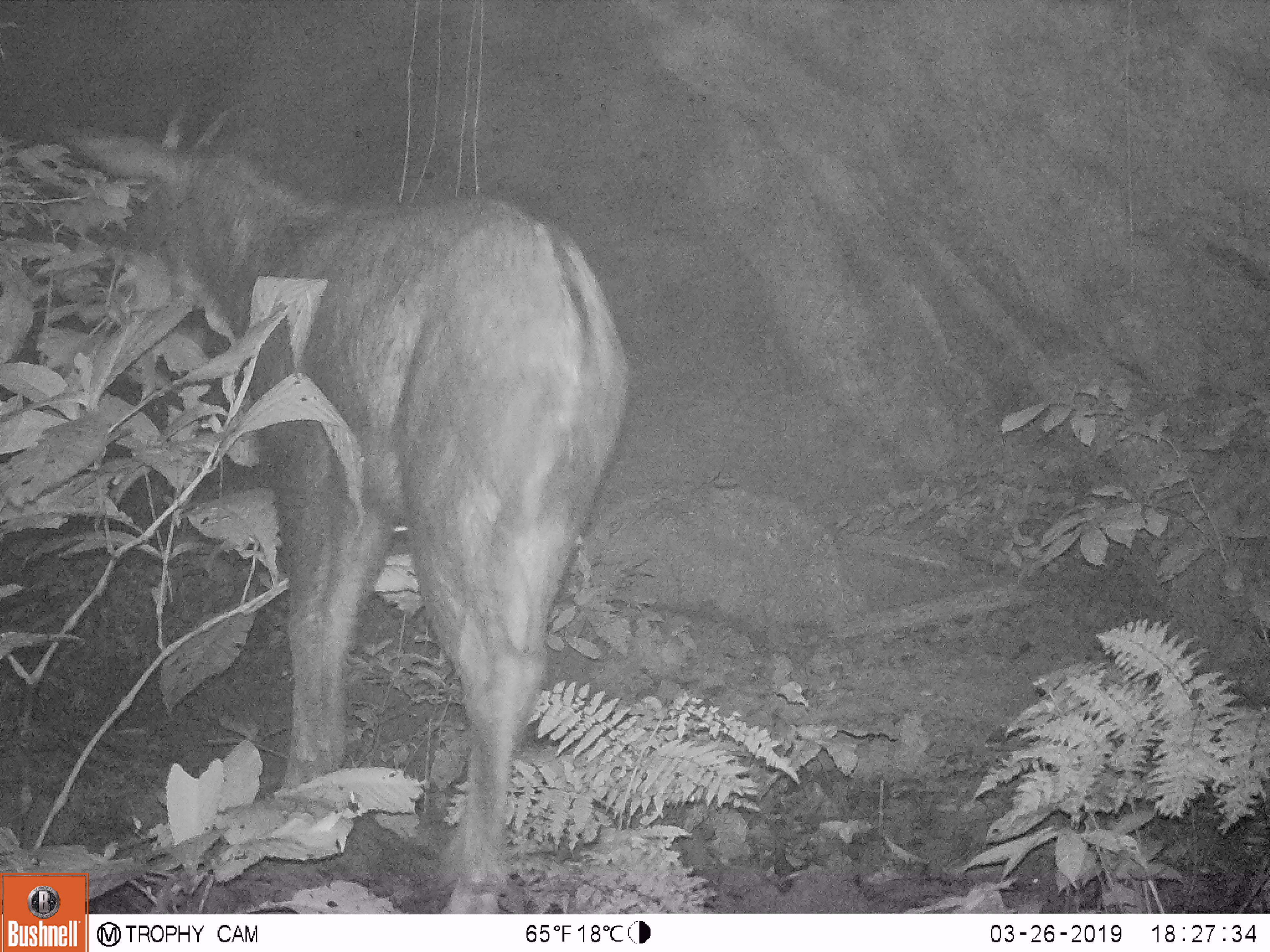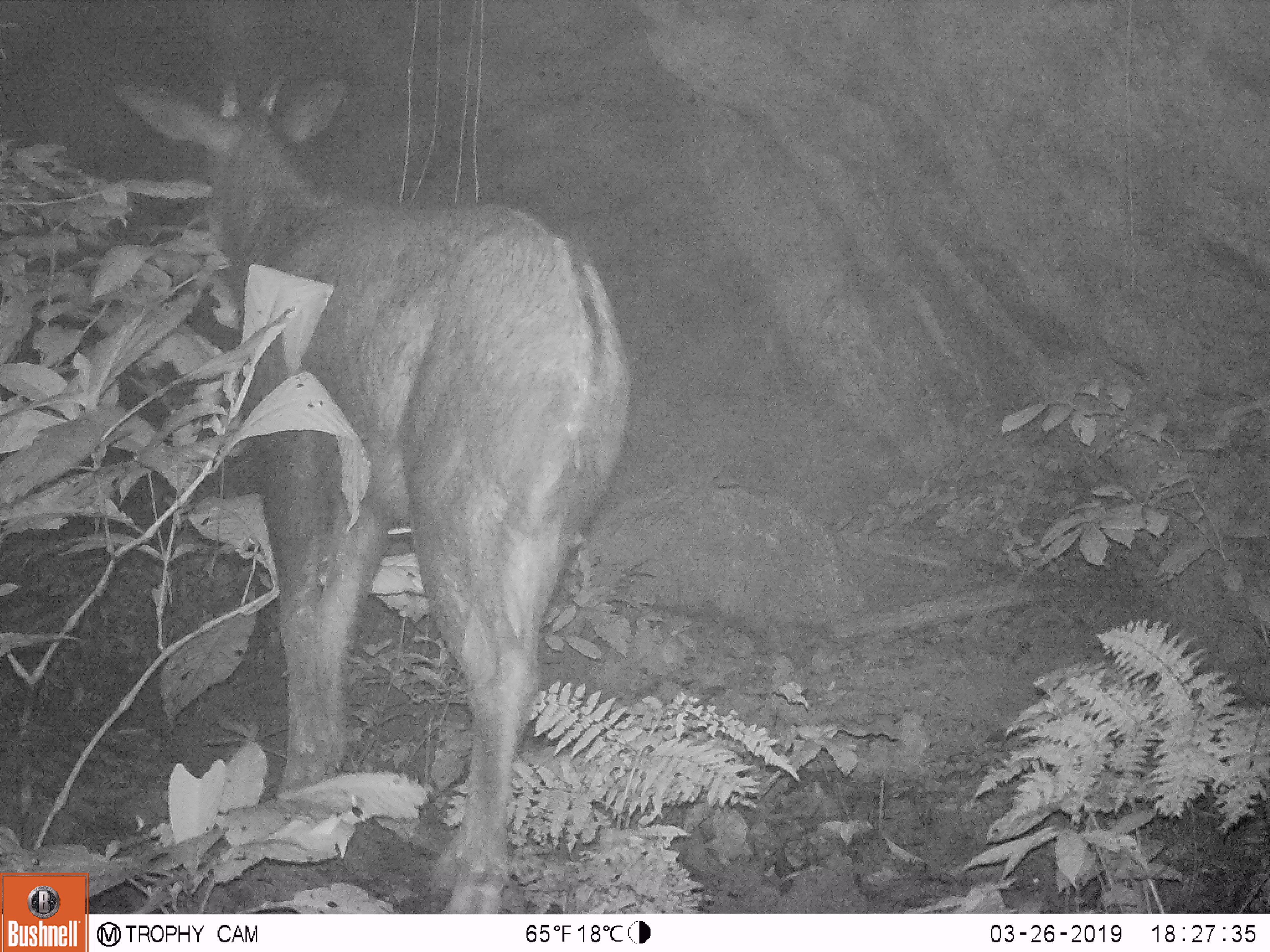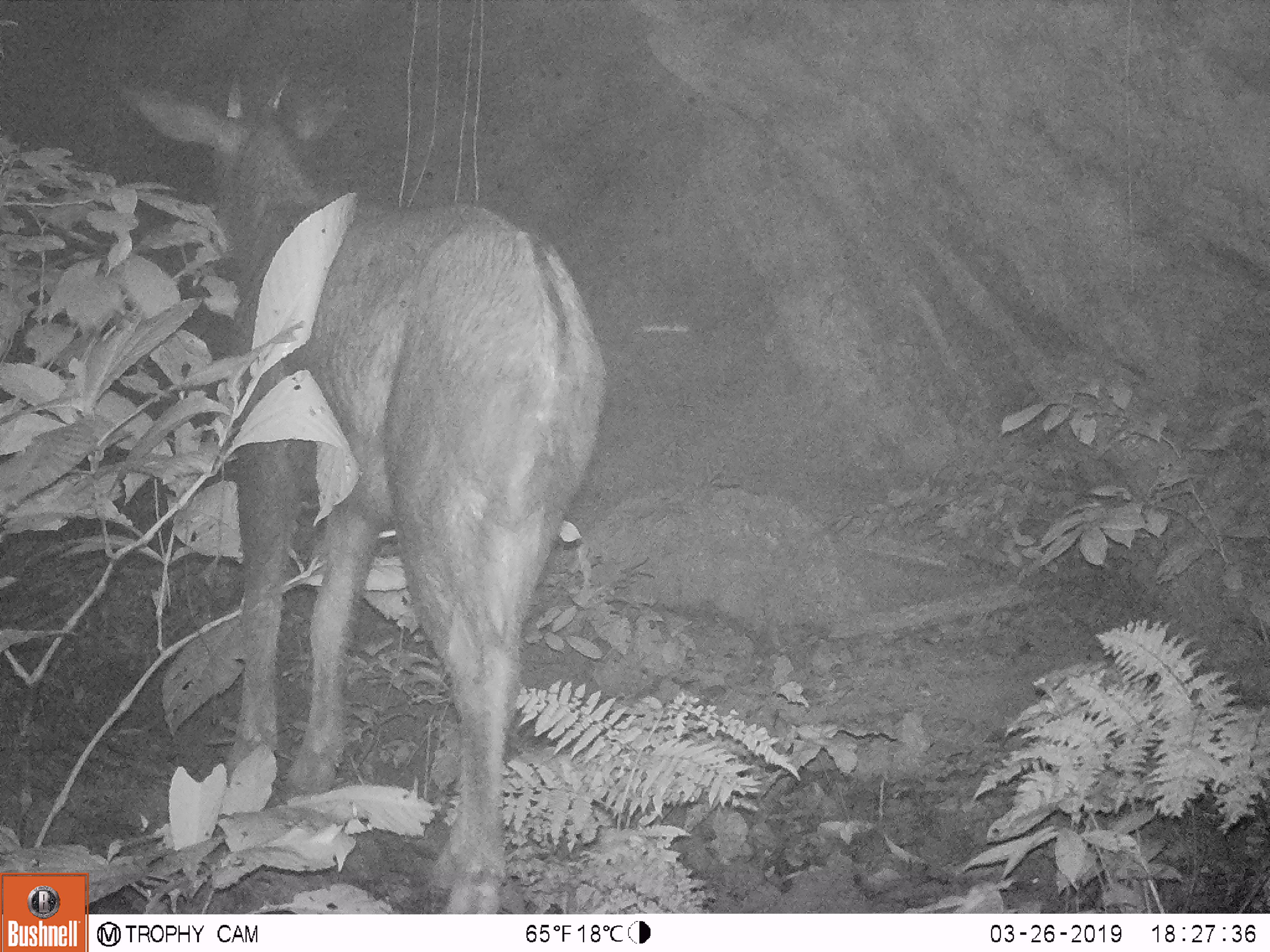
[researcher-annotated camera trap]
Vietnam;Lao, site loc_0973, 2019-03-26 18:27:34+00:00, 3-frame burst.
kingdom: Animalia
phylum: Chordata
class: Mammalia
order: Artiodactyla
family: Bovidae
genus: Capricornis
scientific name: Capricornis sumatraensis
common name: chinese serow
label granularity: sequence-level